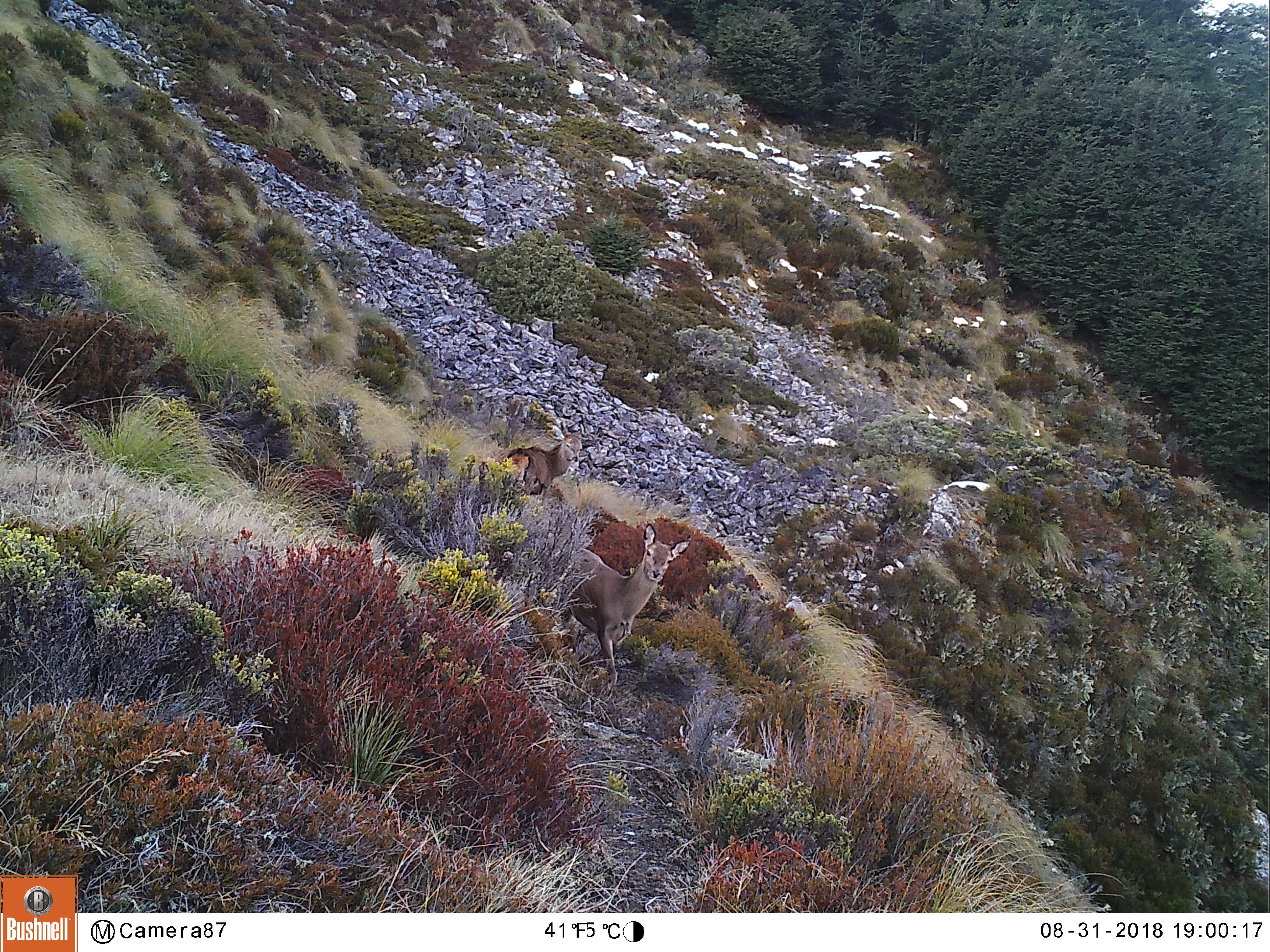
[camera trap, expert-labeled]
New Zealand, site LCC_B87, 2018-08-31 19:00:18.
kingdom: Animalia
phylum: Chordata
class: Mammalia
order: Artiodactyla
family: Cervidae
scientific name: Cervidae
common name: deer